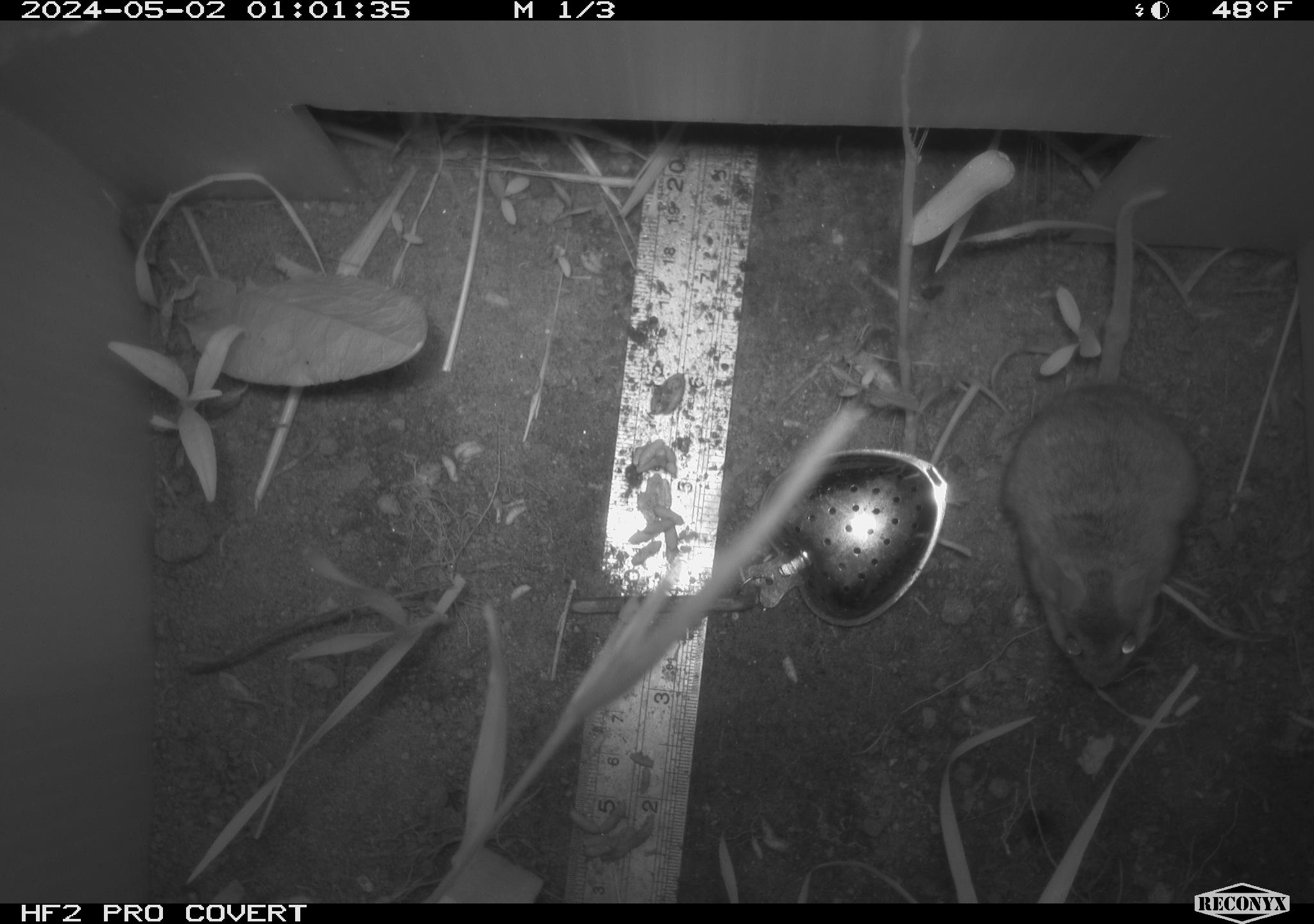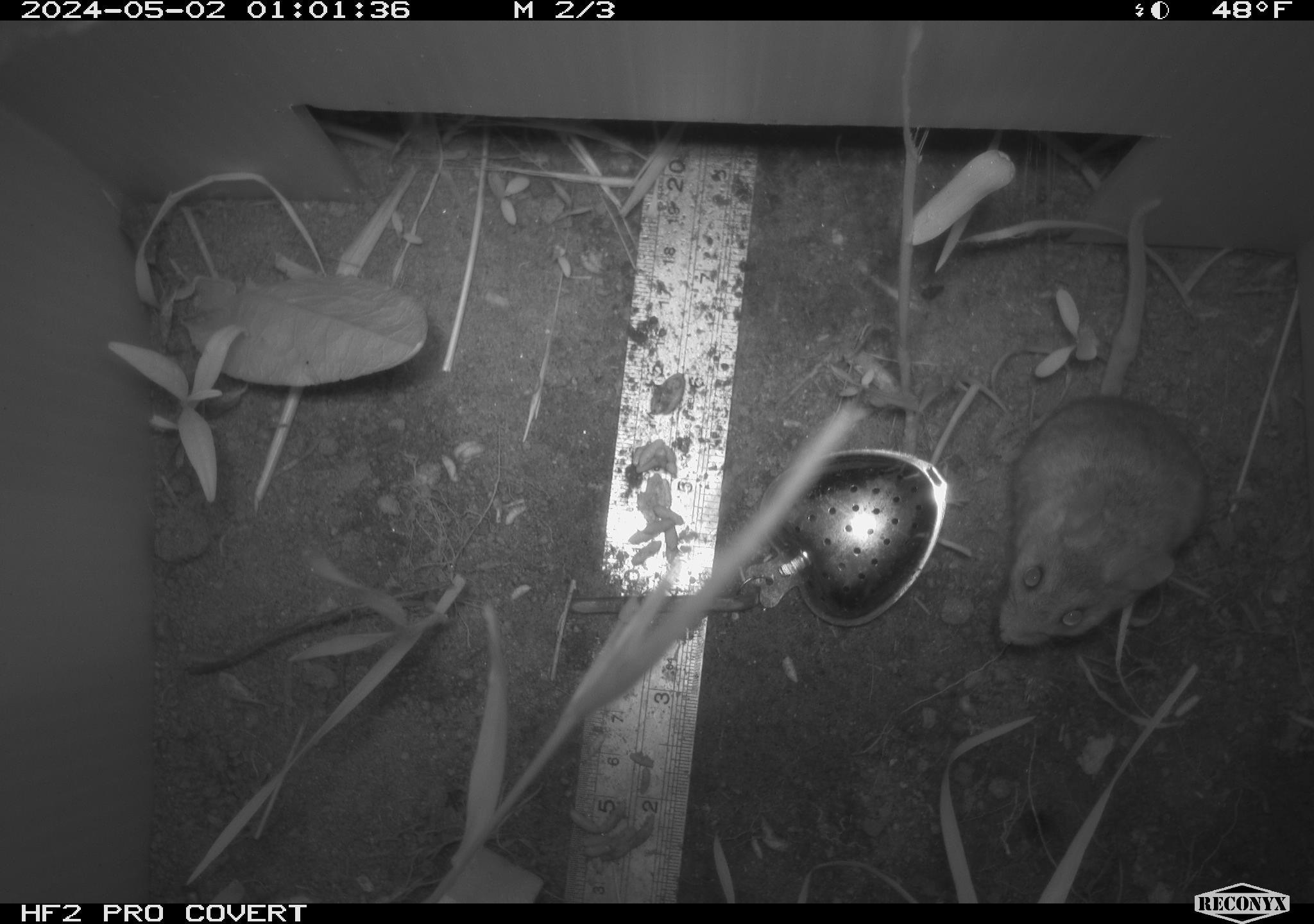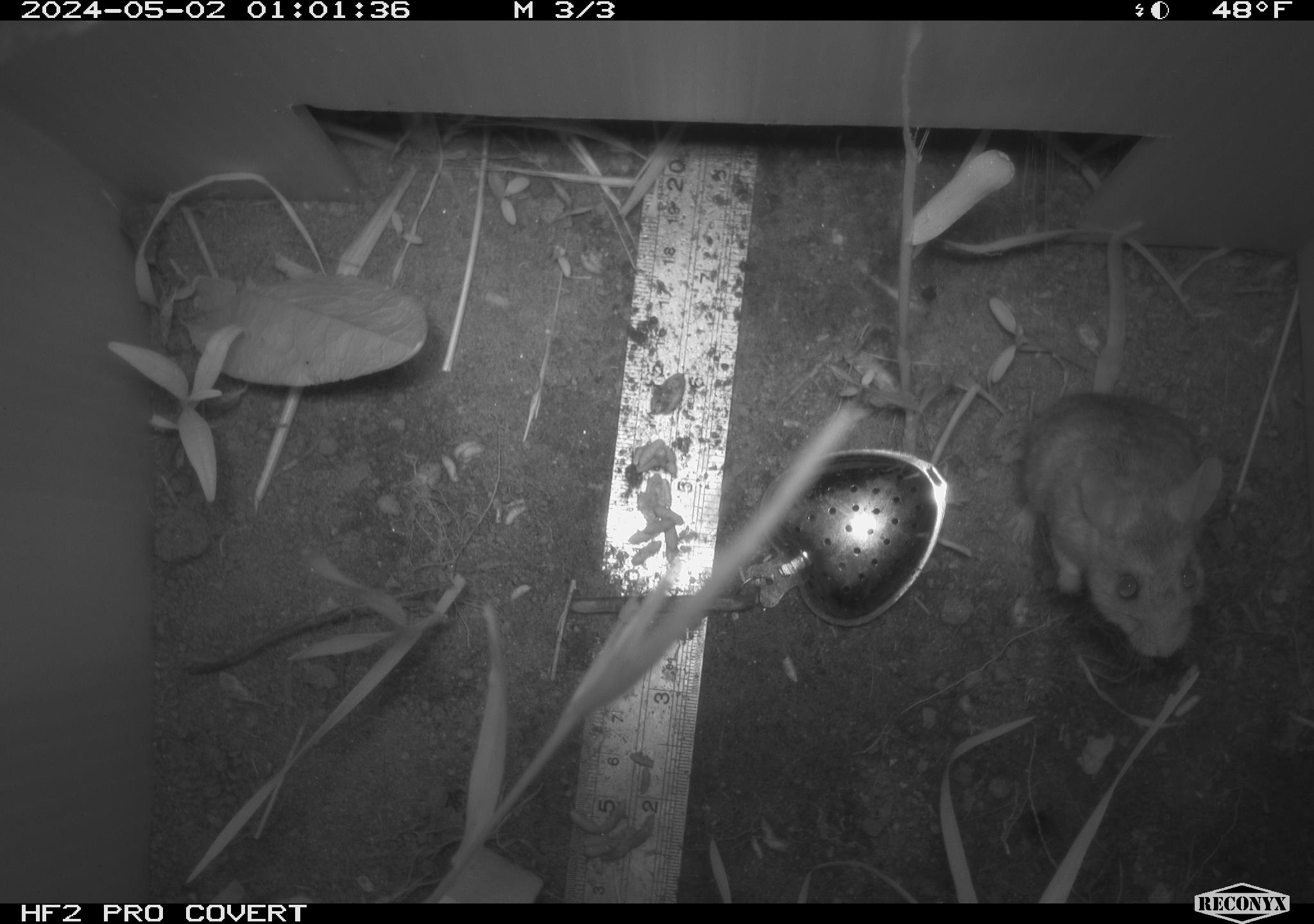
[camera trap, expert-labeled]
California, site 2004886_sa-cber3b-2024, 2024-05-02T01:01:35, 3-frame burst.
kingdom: Animalia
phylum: Chordata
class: Mammalia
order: Rodentia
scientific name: Rodentia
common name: mouse species